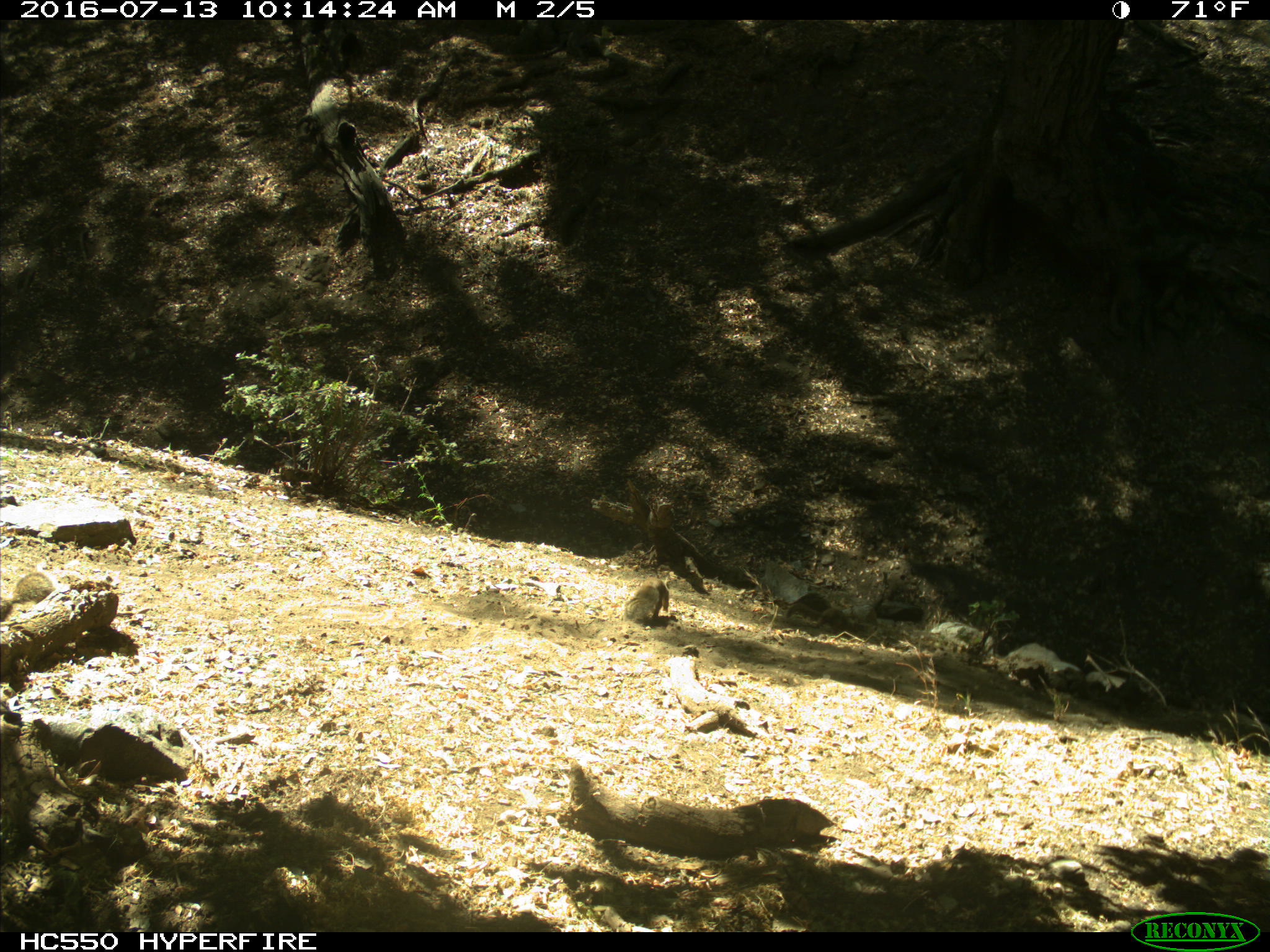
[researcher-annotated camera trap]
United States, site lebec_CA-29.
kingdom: Animalia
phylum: Chordata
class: Mammalia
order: Rodentia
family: Sciuridae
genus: Otospermophilus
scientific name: Otospermophilus beecheyi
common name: california ground squirrel